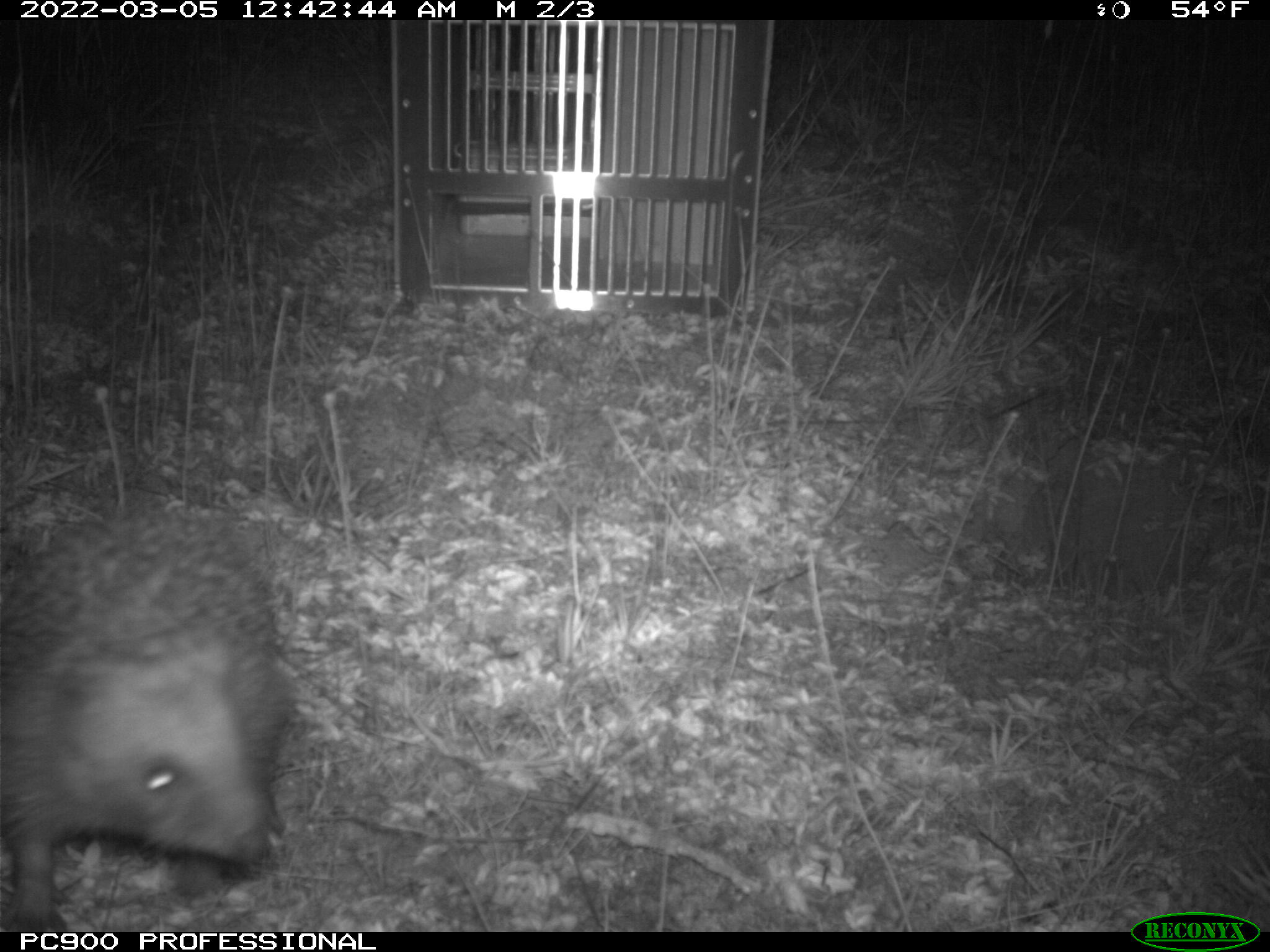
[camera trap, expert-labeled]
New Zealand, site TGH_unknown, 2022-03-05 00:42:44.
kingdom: Animalia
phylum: Chordata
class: Mammalia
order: Eulipotyphla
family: Erinaceidae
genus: Erinaceus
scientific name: Erinaceus europaeus europaeus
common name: european hedgehog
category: hedgehog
Hedgehog (european hedgehog) (Erinaceus europaeus europaeus).